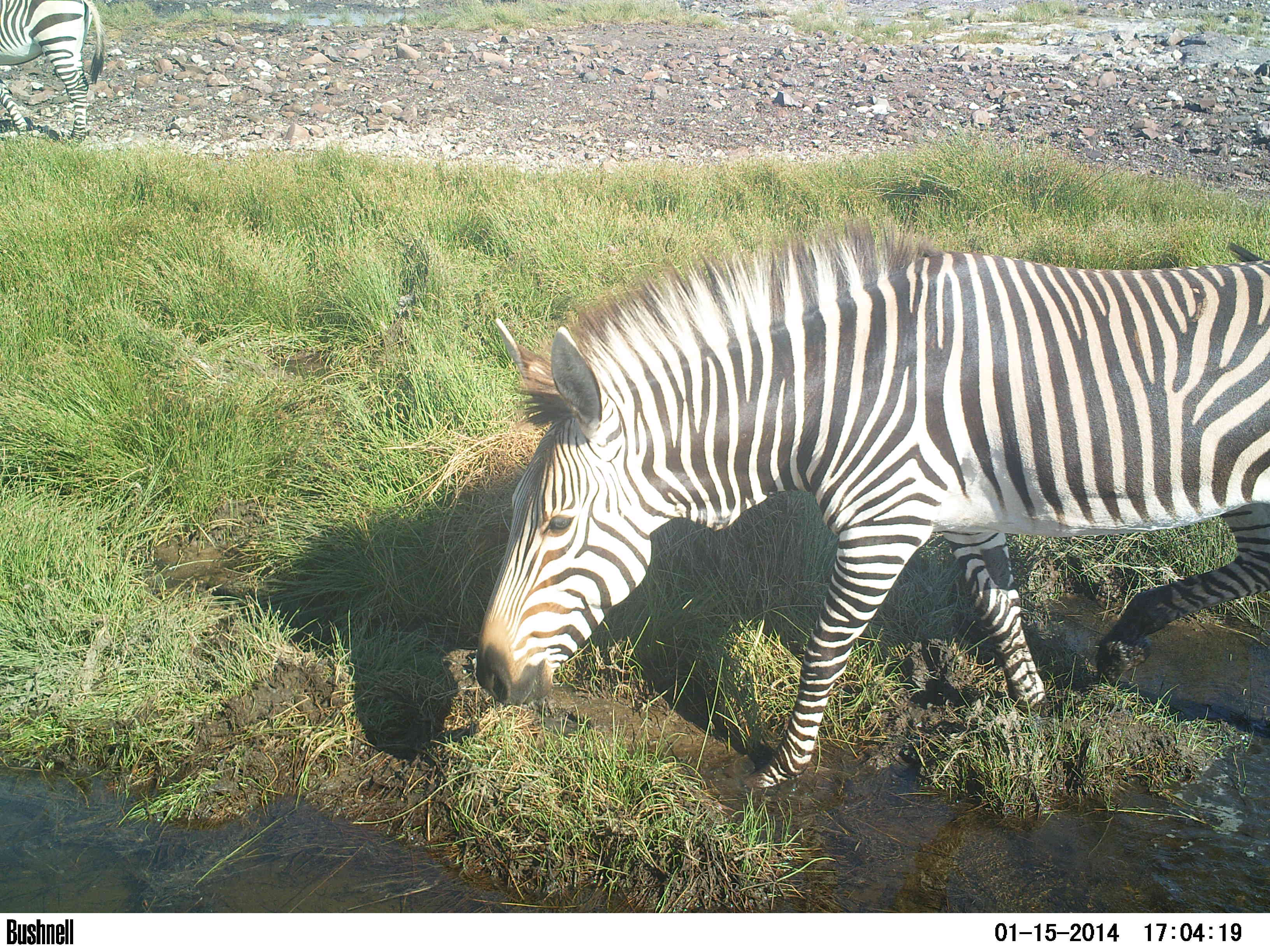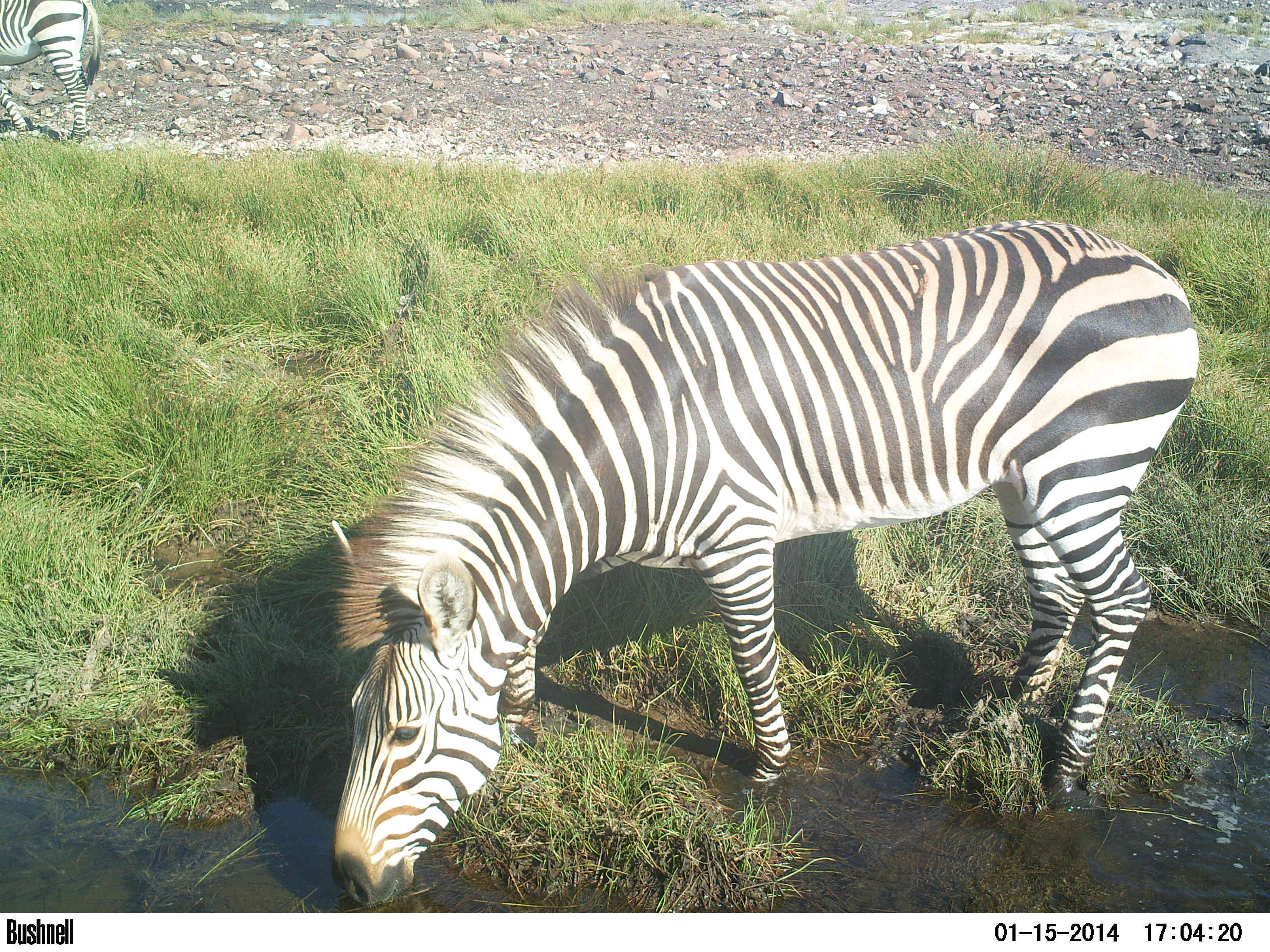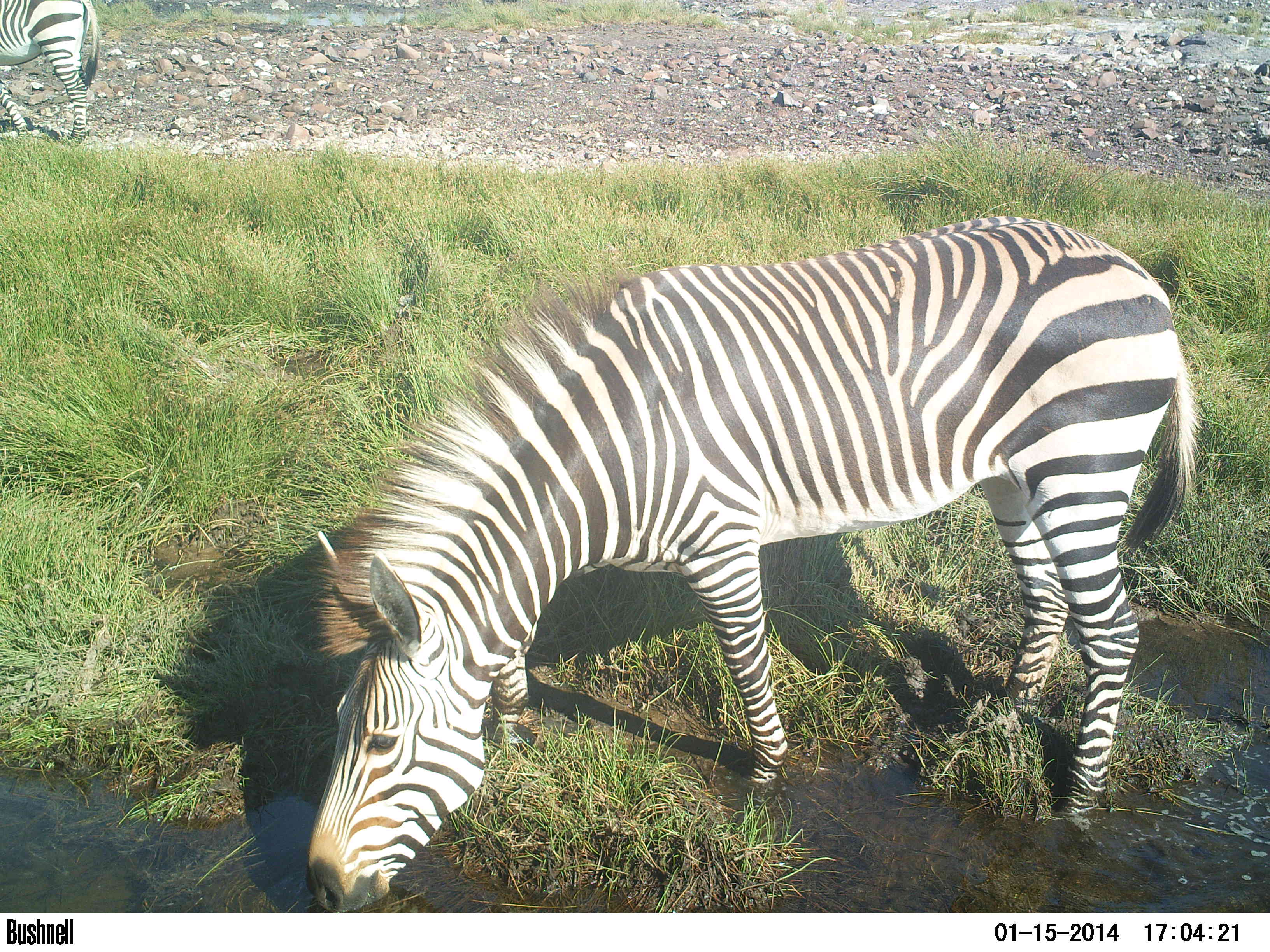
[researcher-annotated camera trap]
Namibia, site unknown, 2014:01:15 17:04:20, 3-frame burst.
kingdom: Animalia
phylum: Chordata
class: Mammalia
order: Perissodactyla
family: Equidae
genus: Equus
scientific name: Equus zebra hartmannae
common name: hartmann's mountain zebra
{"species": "Equus zebra hartmannae (hartmann's mountain zebra)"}